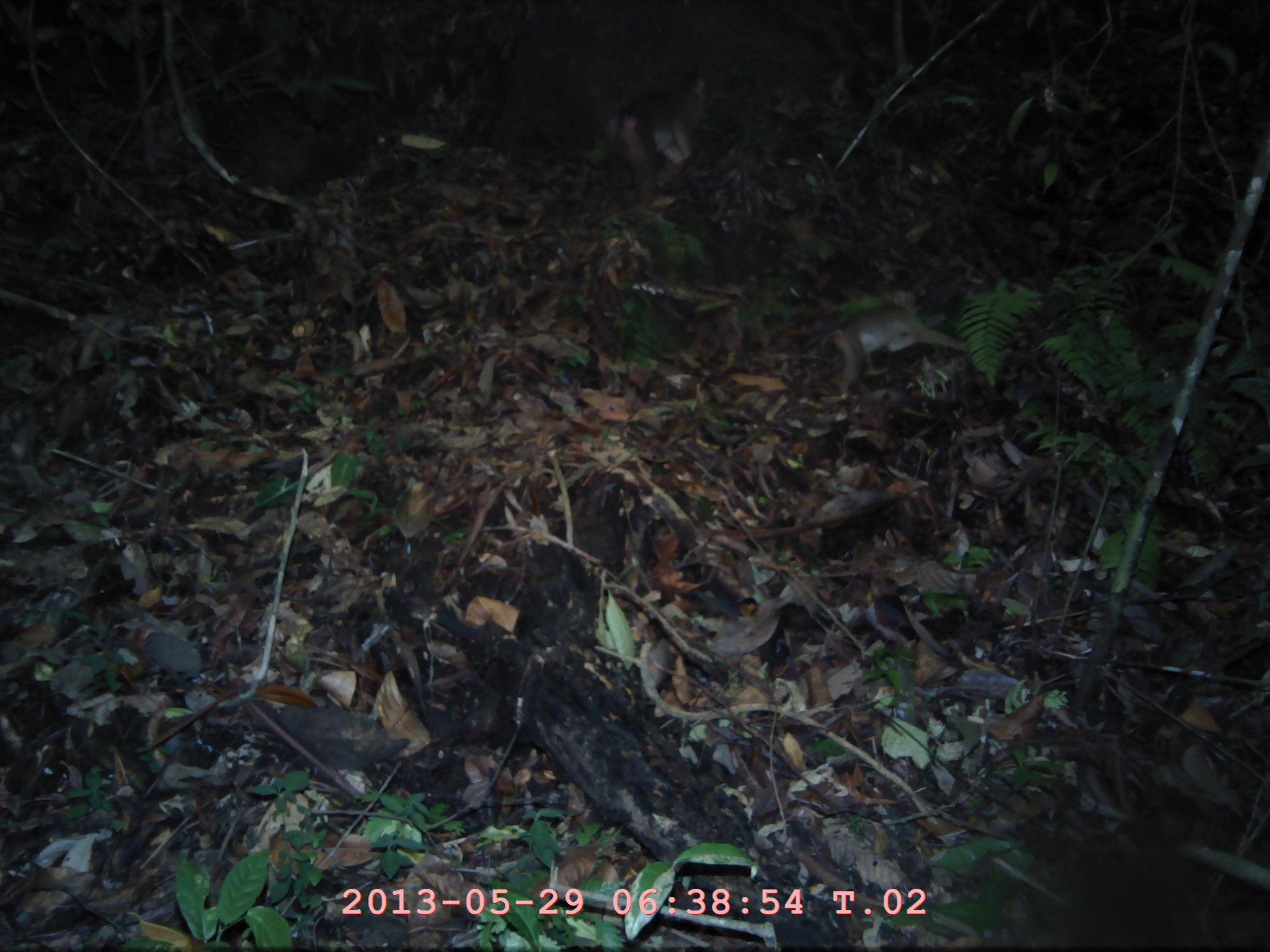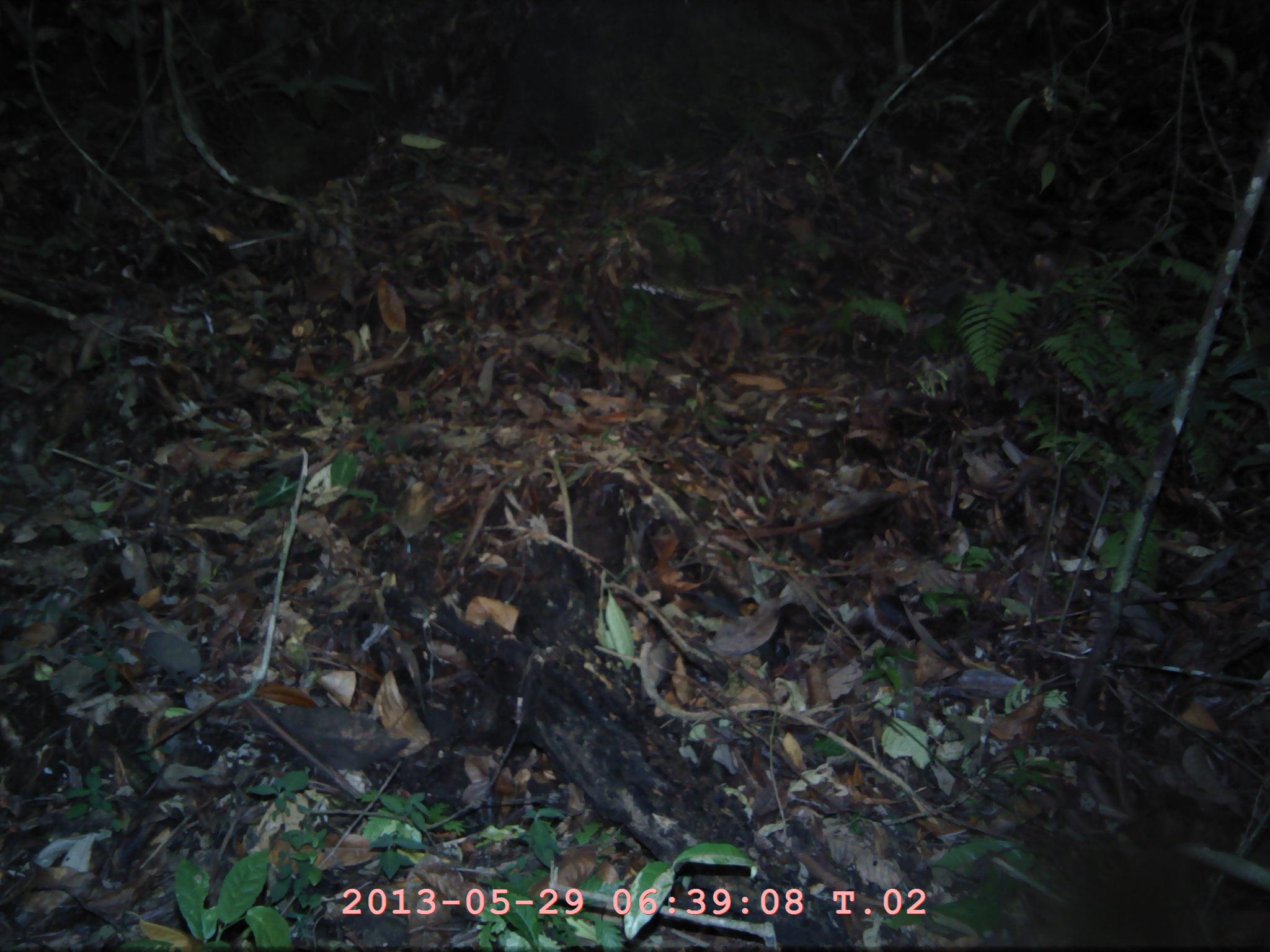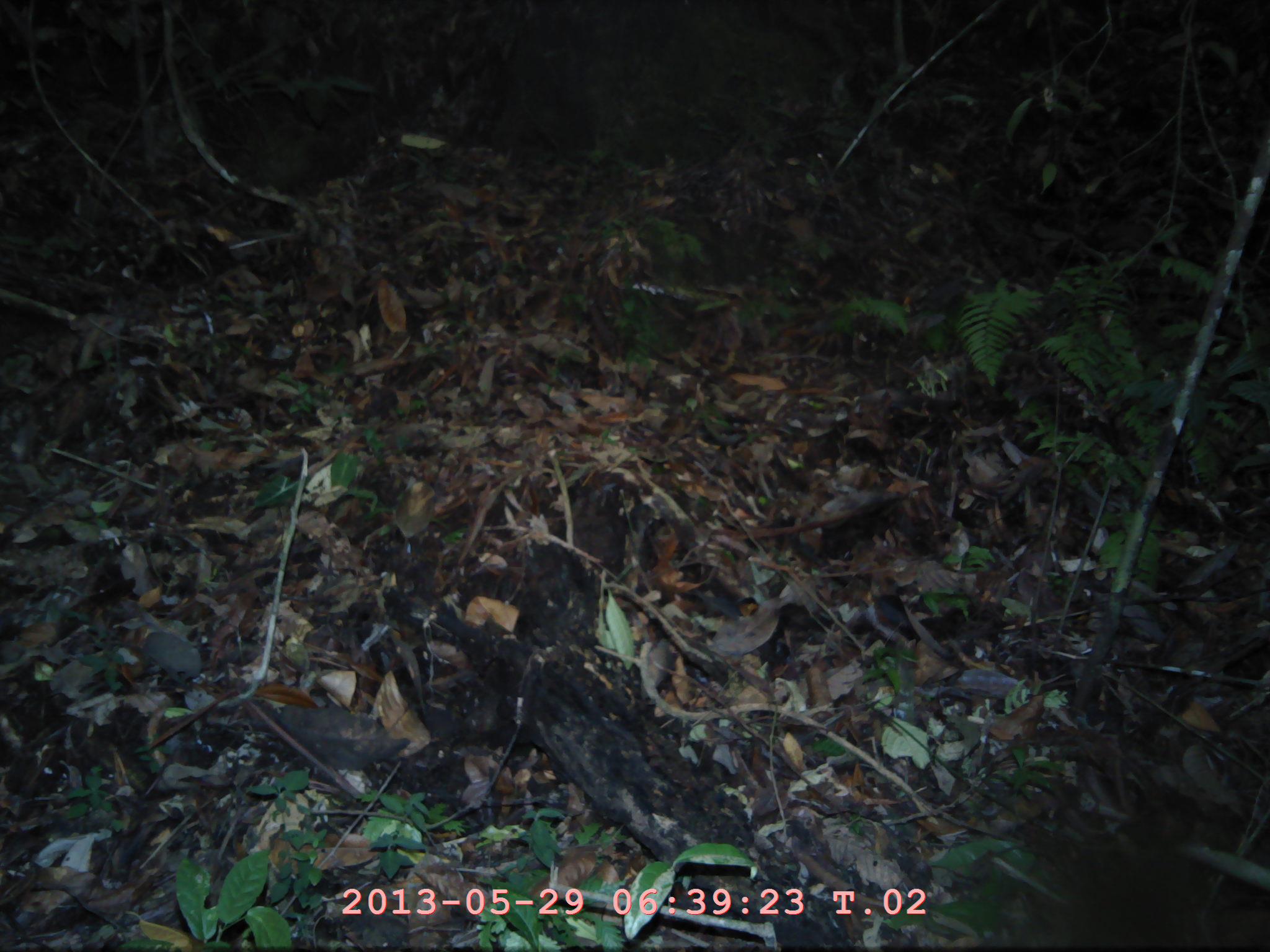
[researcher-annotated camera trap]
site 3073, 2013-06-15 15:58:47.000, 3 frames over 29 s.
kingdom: Animalia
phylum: Chordata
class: Mammalia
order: Primates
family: Cercopithecidae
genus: Macaca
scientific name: Macaca nemestrina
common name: southern pig-tailed macaque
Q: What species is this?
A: Macaca nemestrina (southern pig-tailed macaque).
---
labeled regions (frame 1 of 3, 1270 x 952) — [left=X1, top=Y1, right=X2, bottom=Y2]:
macaca nemestrina: [left=823, top=289, right=970, bottom=397]; [left=603, top=72, right=709, bottom=200]